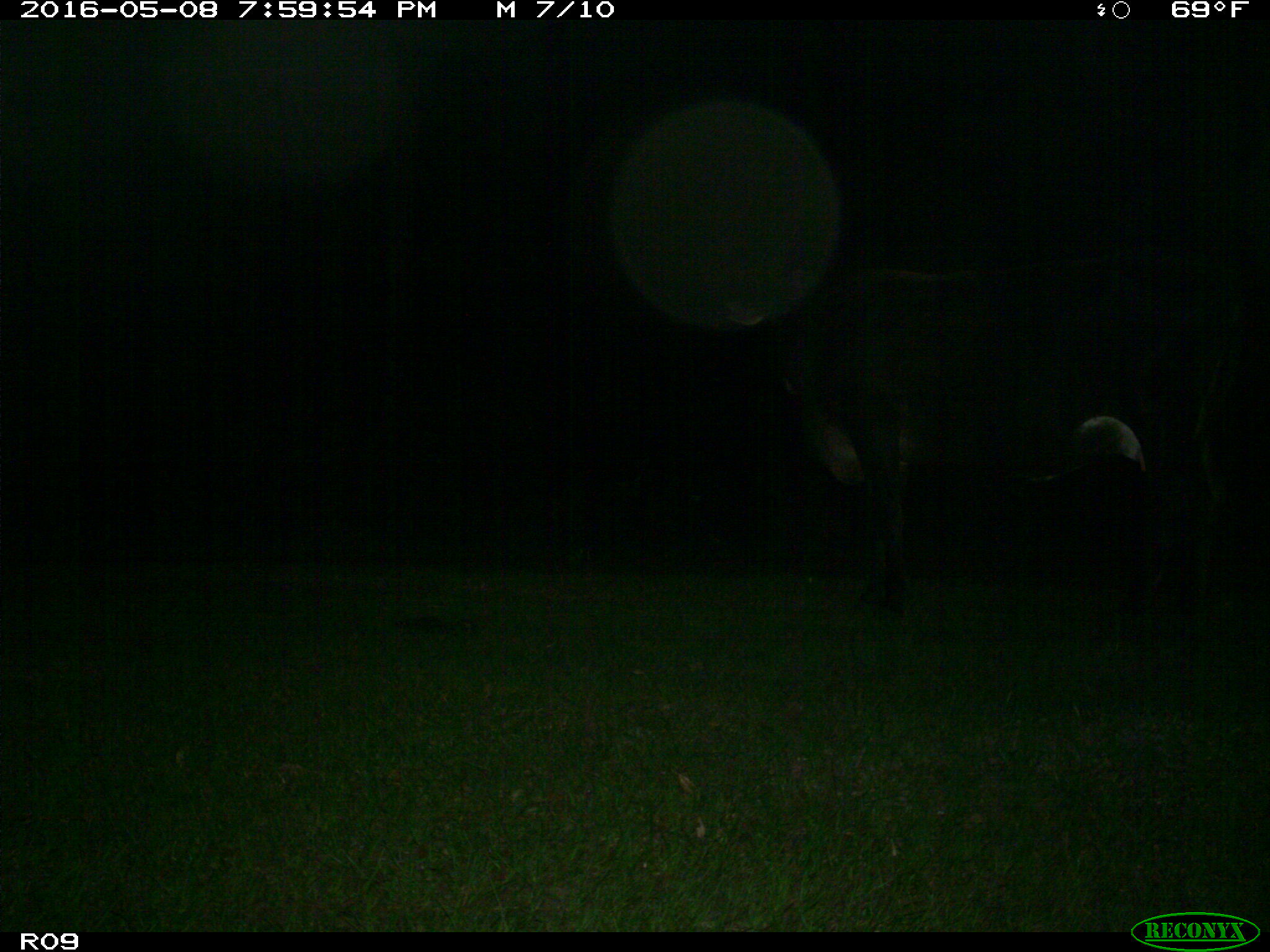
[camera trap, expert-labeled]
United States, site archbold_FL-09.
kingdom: Animalia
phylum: Chordata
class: Mammalia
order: Artiodactyla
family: Bovidae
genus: Bos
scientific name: Bos taurus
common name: domestic cow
Bos taurus (domestic cow).